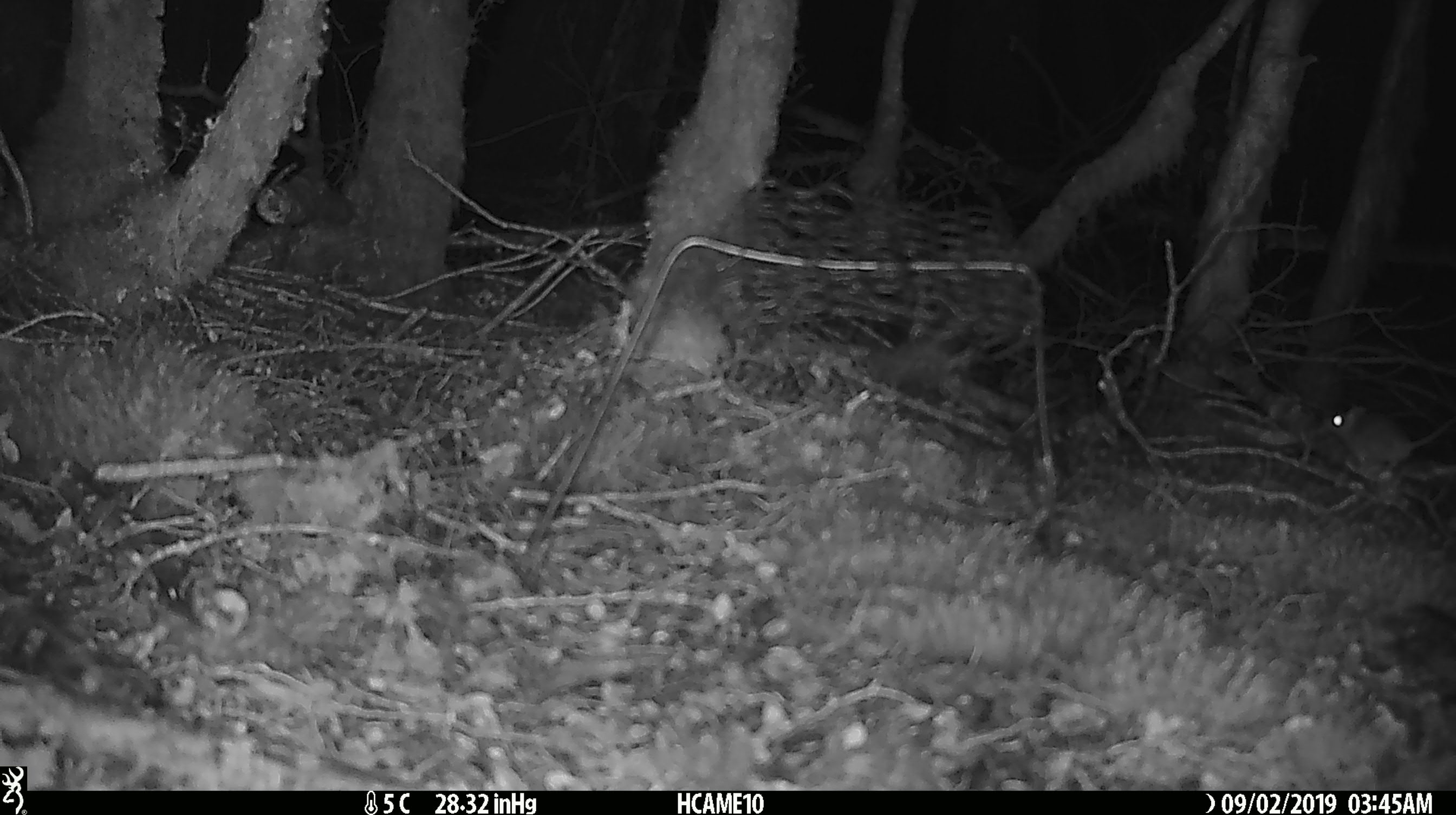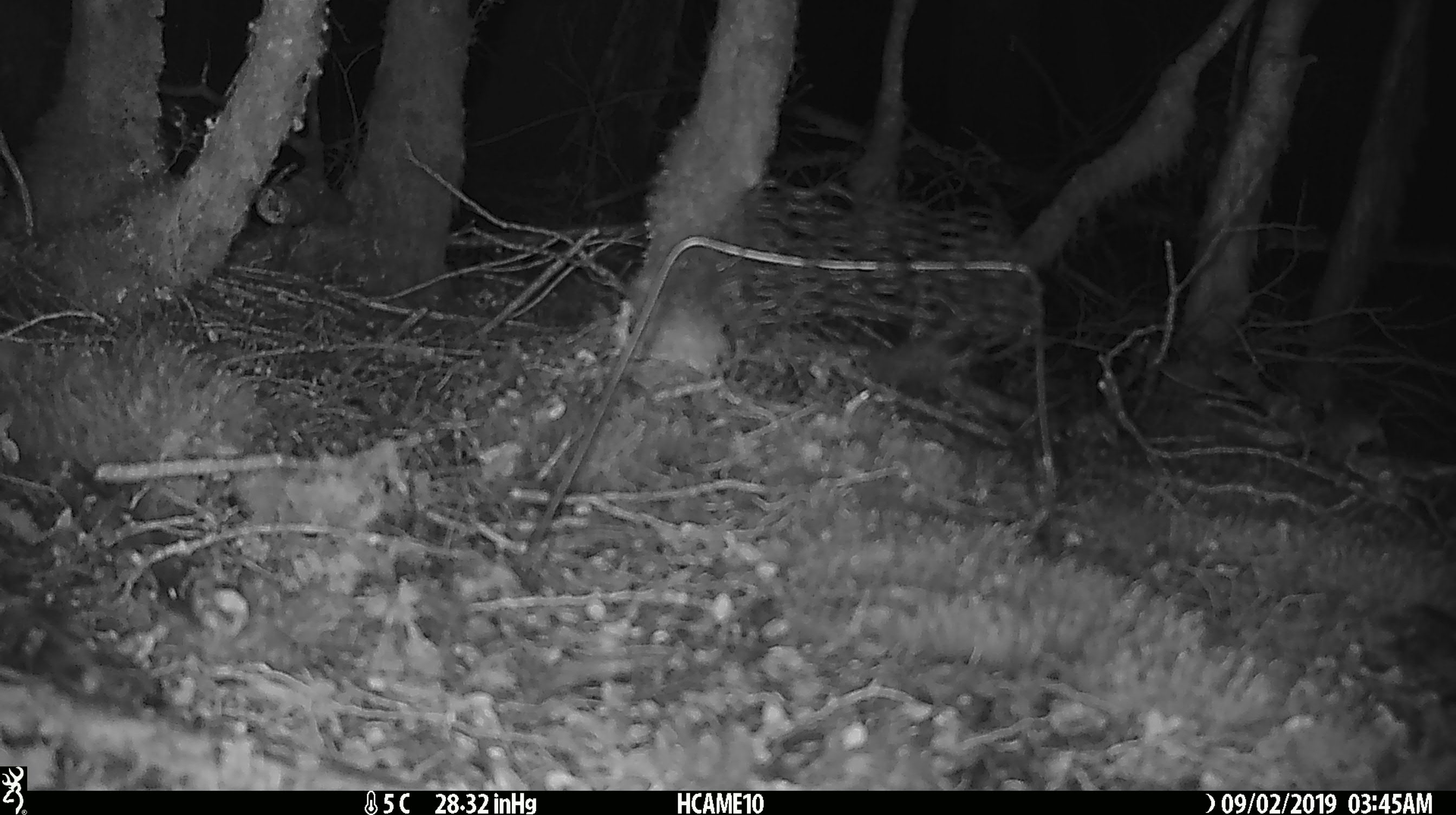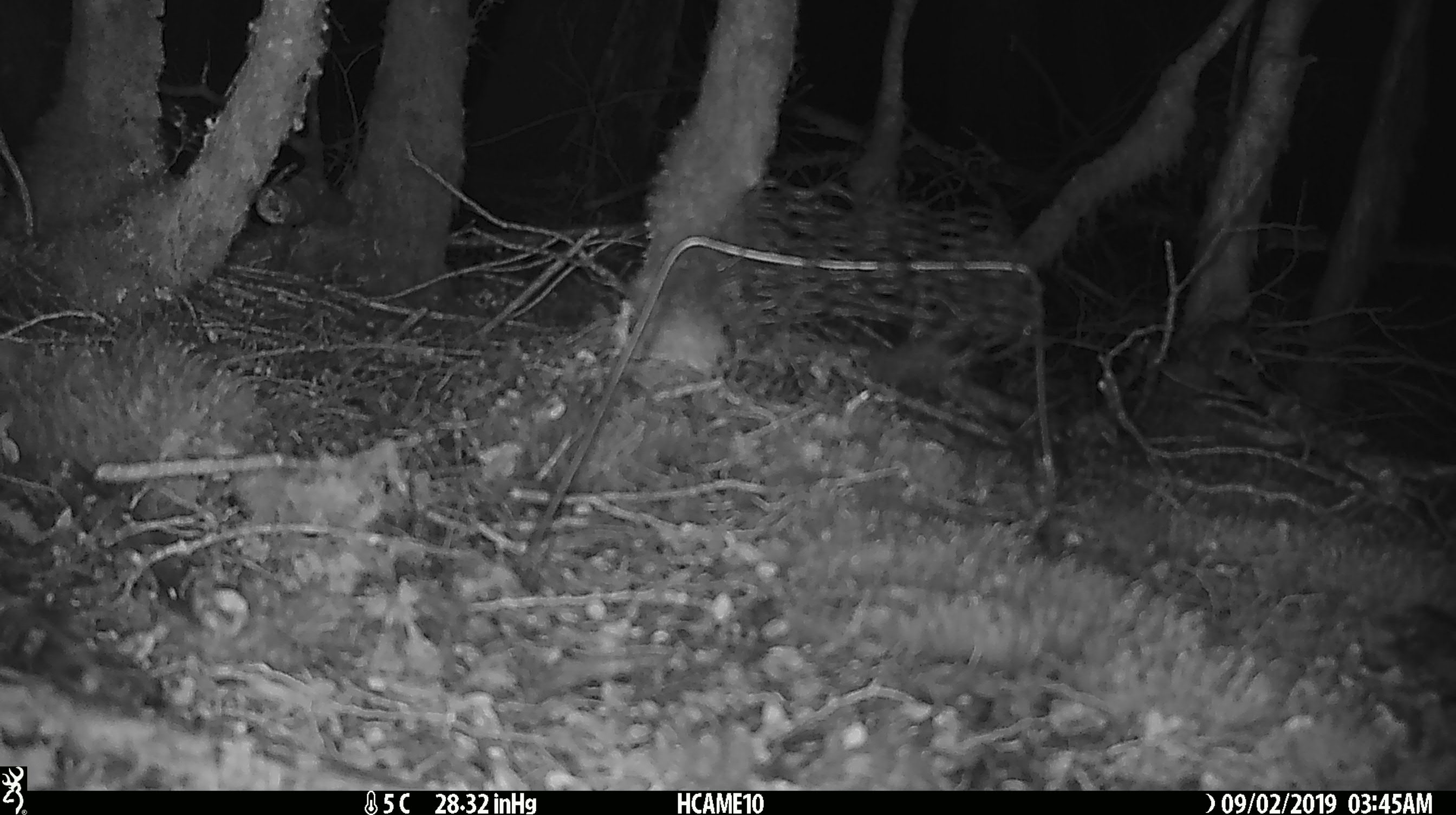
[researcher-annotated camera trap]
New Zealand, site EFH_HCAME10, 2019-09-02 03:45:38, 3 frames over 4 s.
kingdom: Animalia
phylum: Chordata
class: Mammalia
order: Rodentia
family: Muridae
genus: Mus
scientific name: Mus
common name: mouse